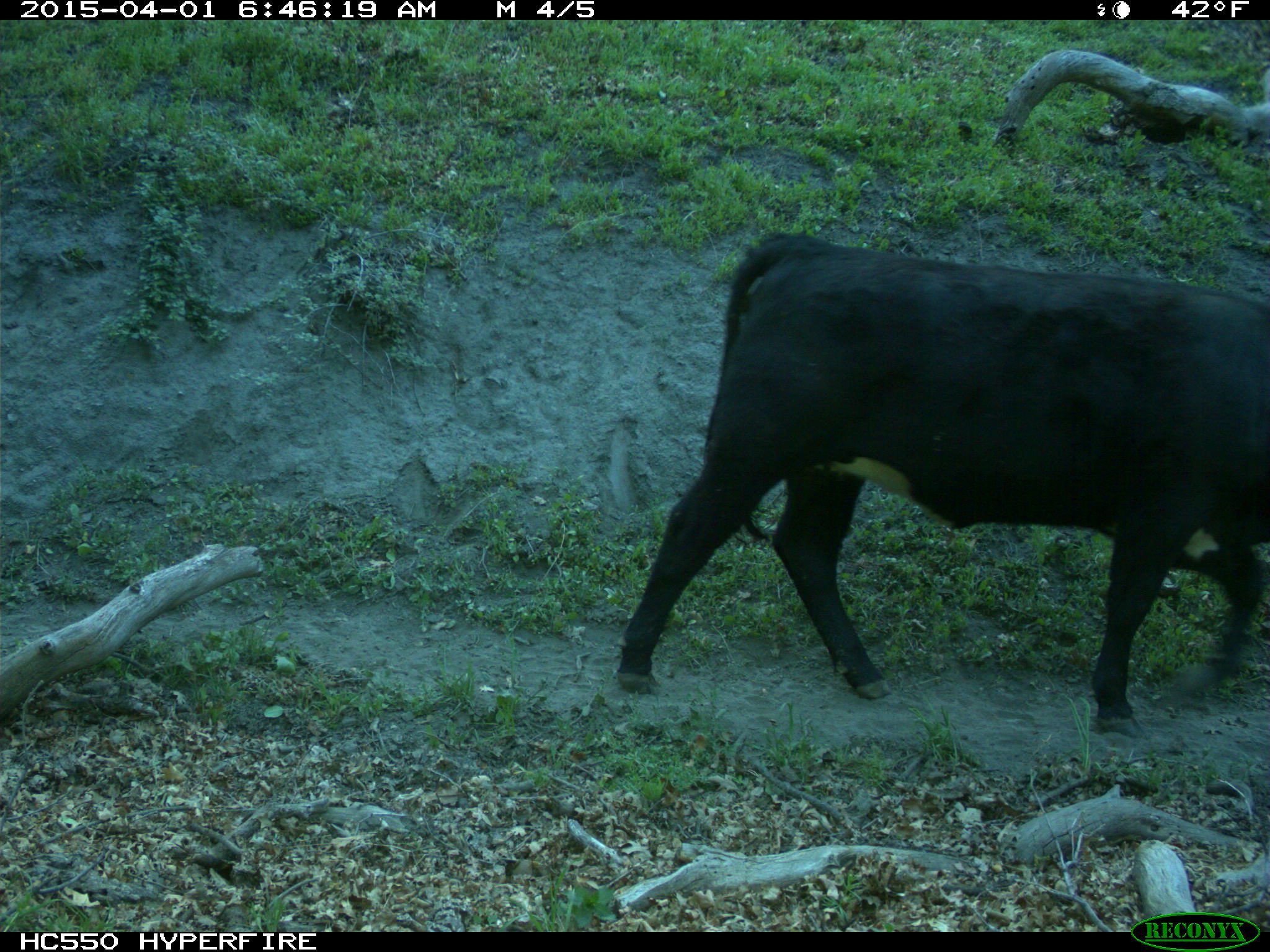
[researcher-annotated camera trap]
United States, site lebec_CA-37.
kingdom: Animalia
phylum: Chordata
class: Mammalia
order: Artiodactyla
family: Bovidae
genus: Bos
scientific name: Bos taurus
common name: domestic cow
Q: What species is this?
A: Bos taurus (domestic cow).